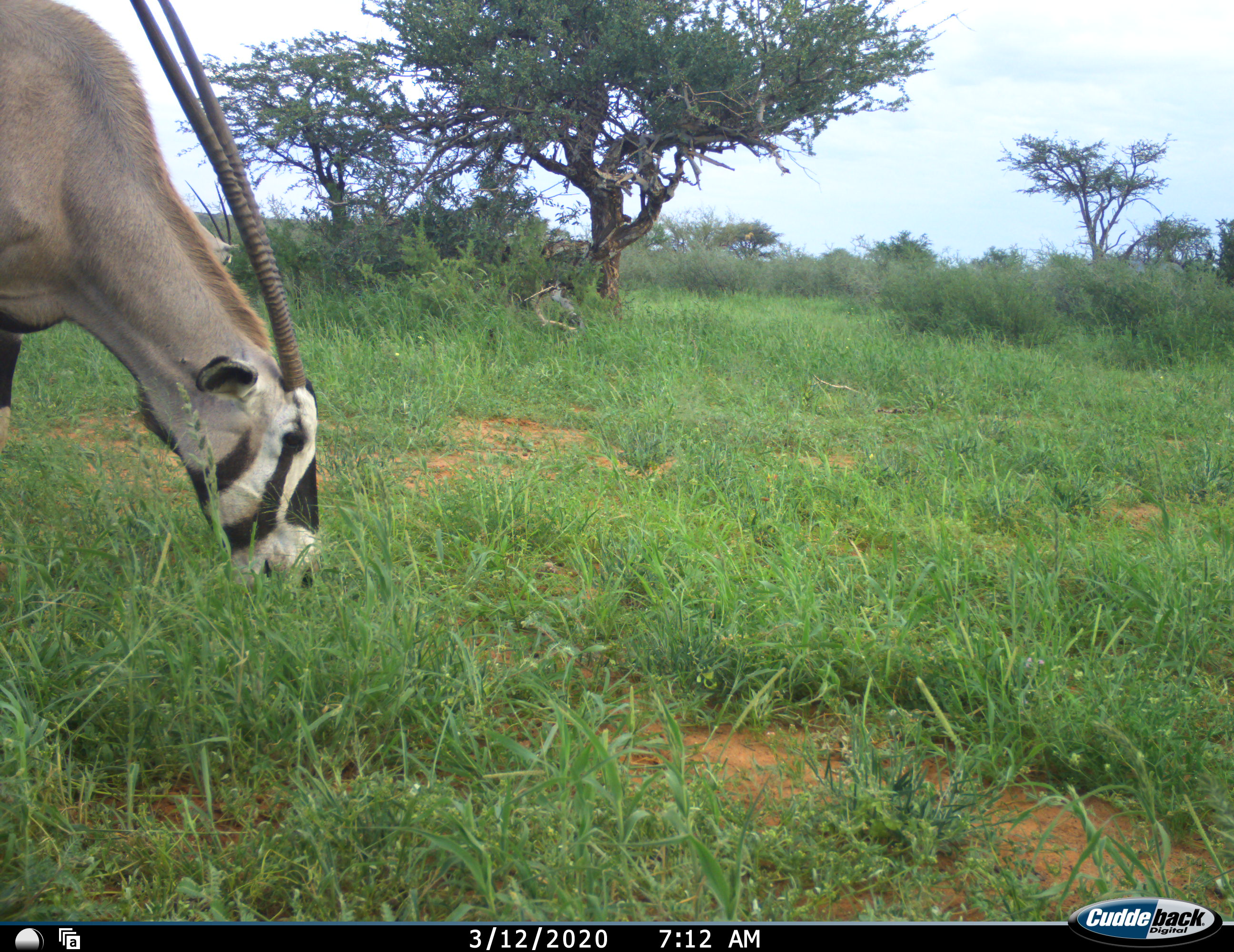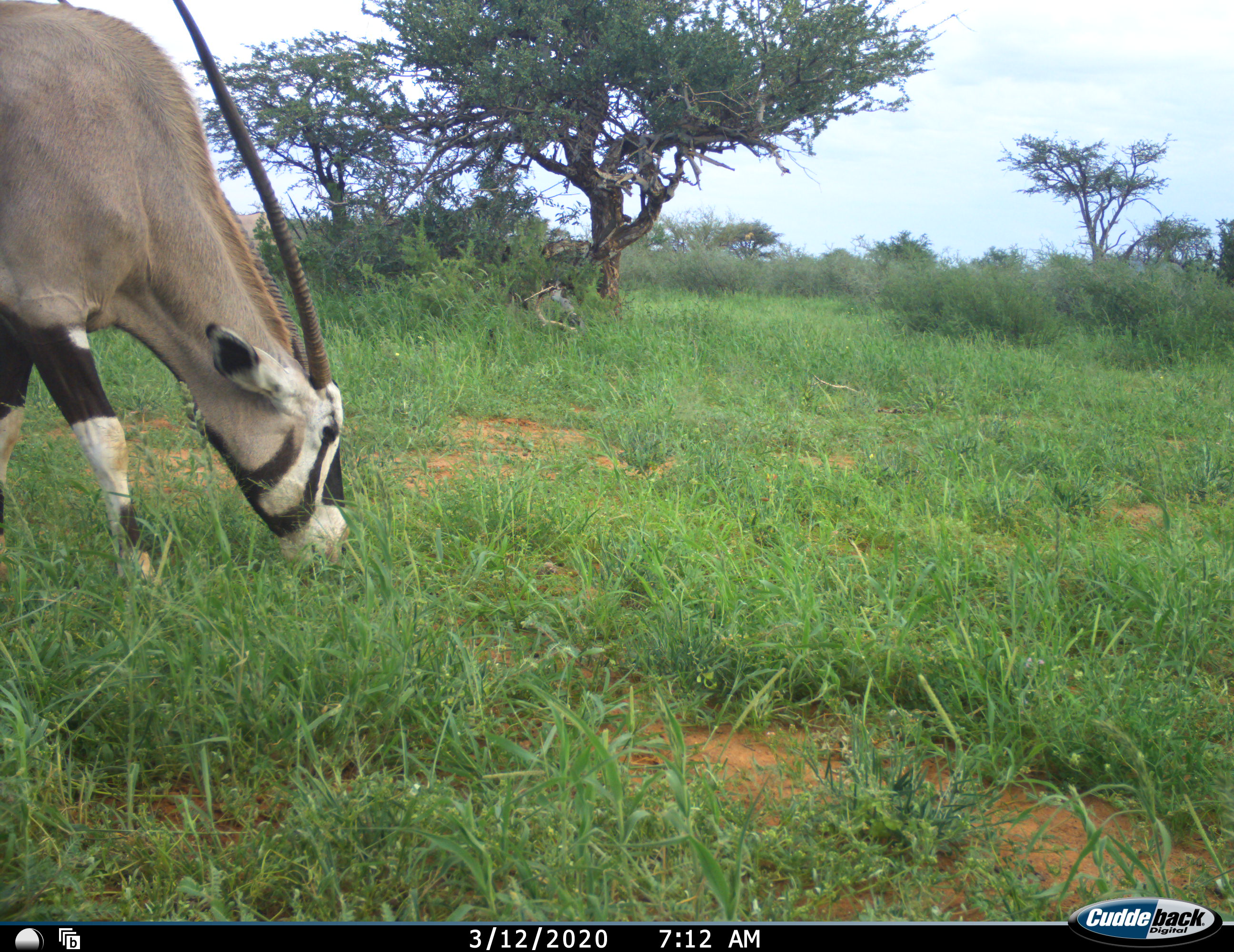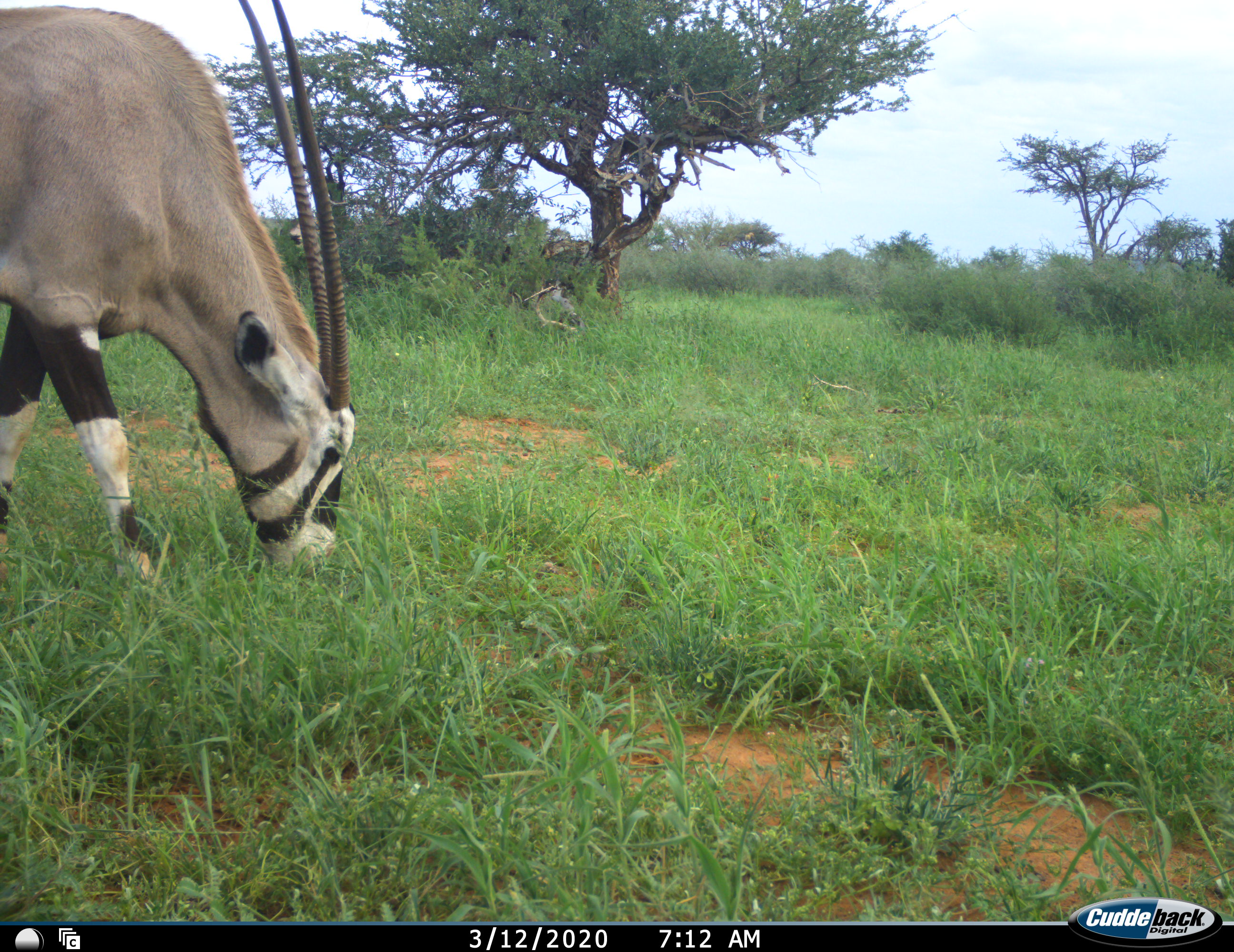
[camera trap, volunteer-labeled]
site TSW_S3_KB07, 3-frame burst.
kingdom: Animalia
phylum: Chordata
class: Mammalia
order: Artiodactyla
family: Bovidae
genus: Oryx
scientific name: Oryx gazella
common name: gemsbok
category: oryx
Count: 1.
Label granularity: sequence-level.